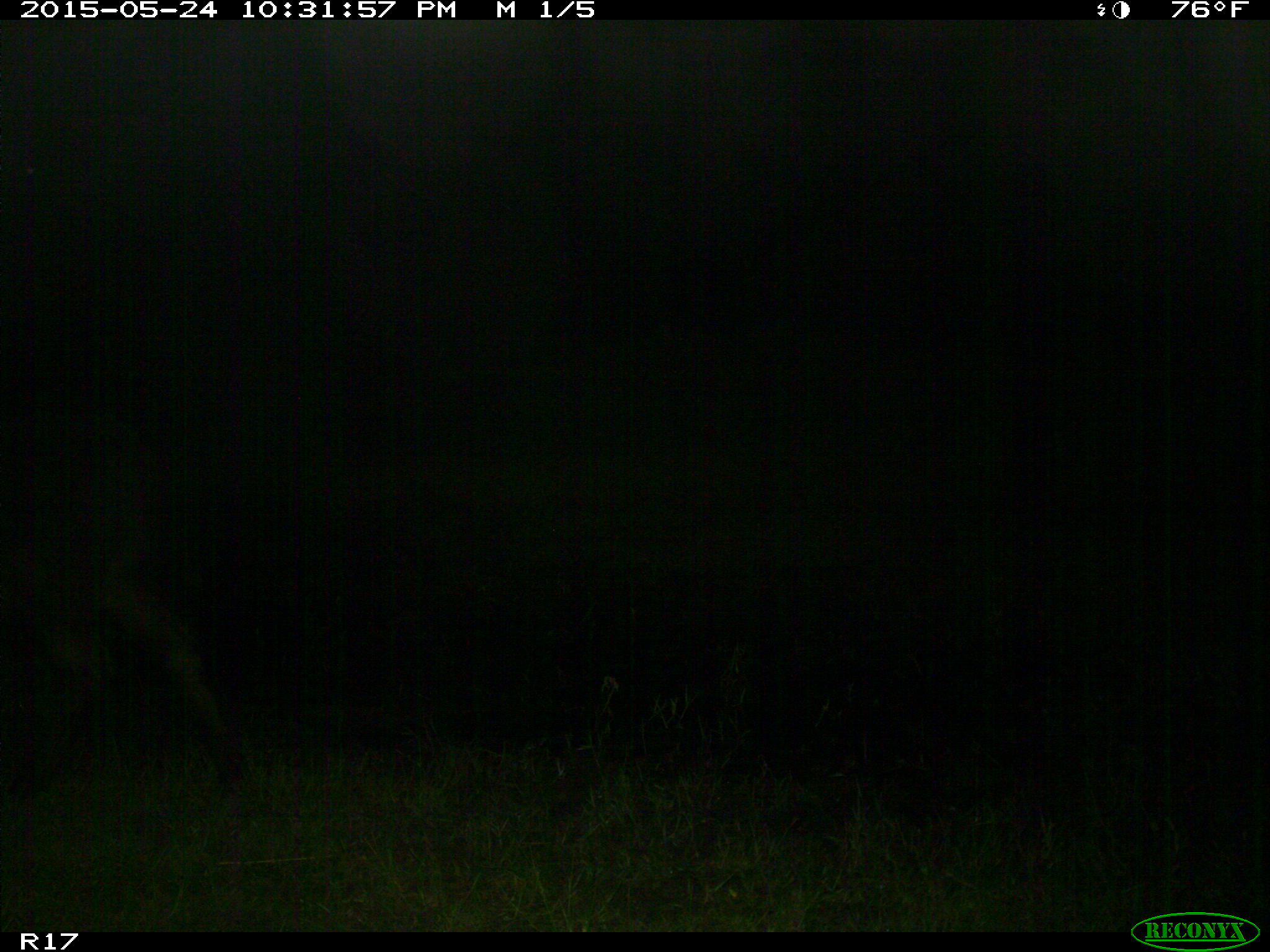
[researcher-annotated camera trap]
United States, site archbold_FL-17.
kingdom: Animalia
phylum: Chordata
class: Mammalia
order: Artiodactyla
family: Bovidae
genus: Bos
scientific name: Bos taurus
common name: domestic cow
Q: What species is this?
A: Bos taurus (domestic cow).